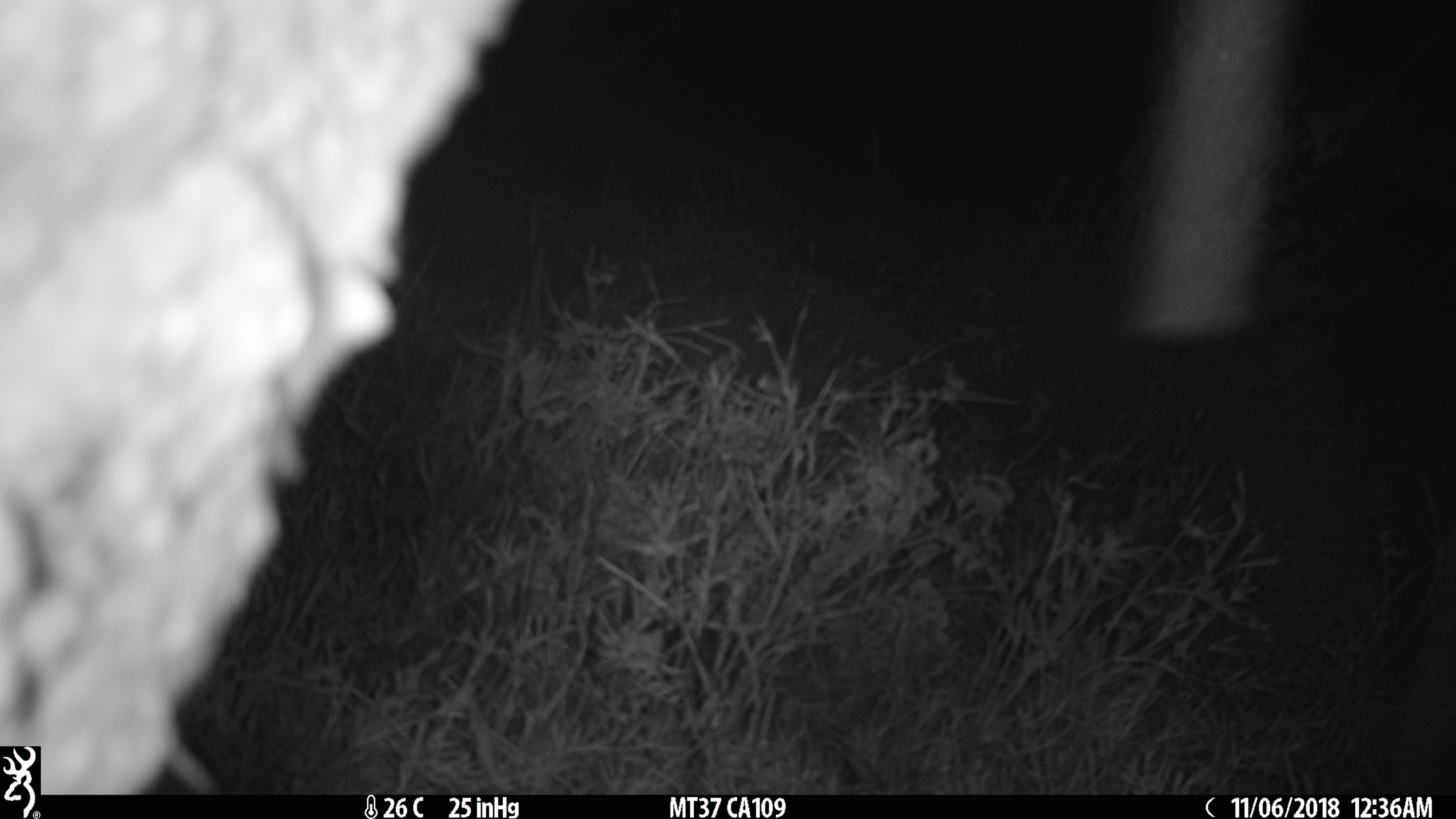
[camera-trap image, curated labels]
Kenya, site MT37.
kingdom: Animalia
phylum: Chordata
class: Mammalia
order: Proboscidea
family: Elephantidae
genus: Loxodonta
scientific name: Loxodonta africana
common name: elephant